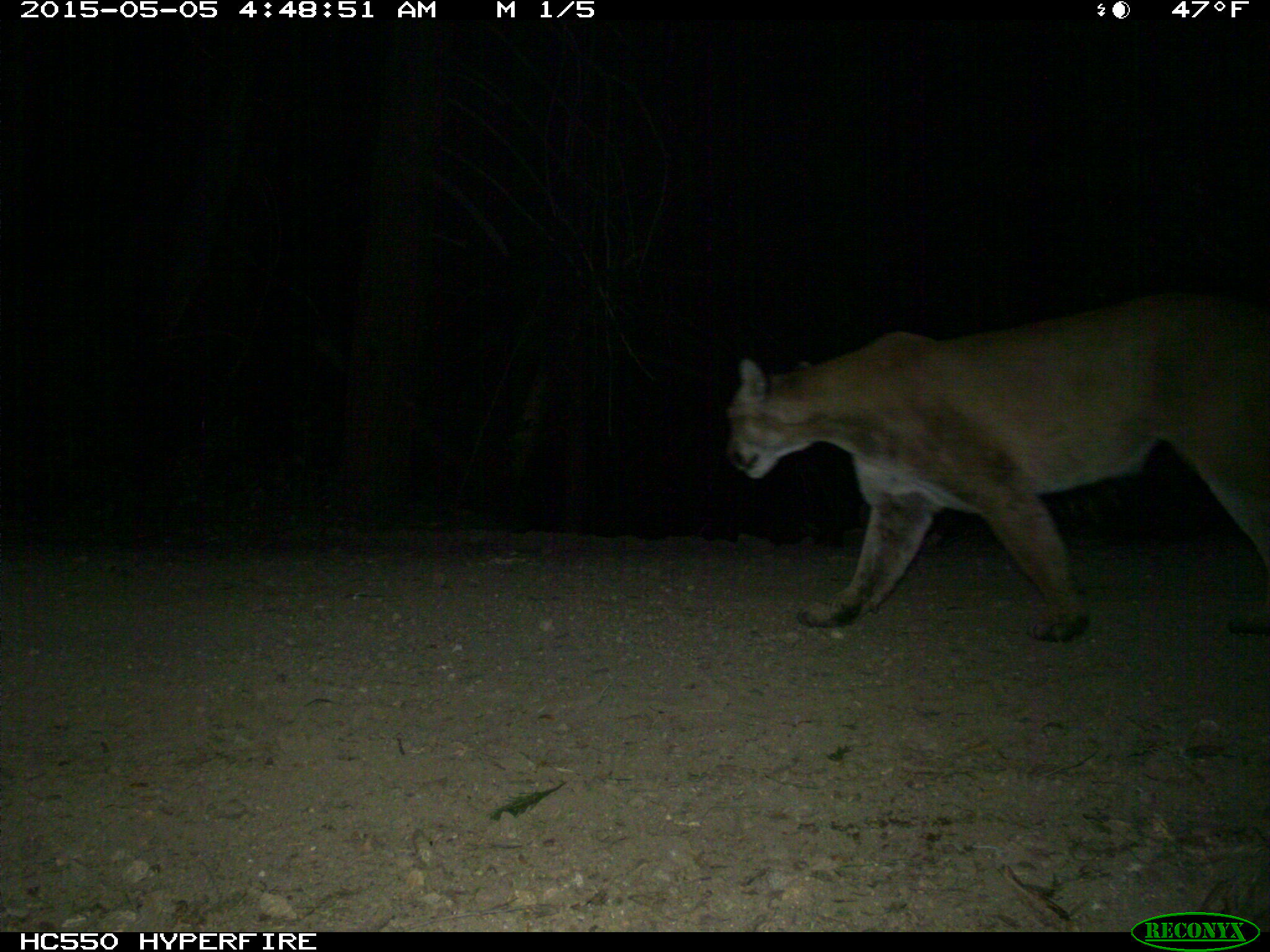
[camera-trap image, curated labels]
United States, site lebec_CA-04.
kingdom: Animalia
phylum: Chordata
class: Mammalia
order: Carnivora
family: Felidae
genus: Puma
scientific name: Puma concolor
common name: mountain lion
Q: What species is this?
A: Puma concolor (mountain lion).